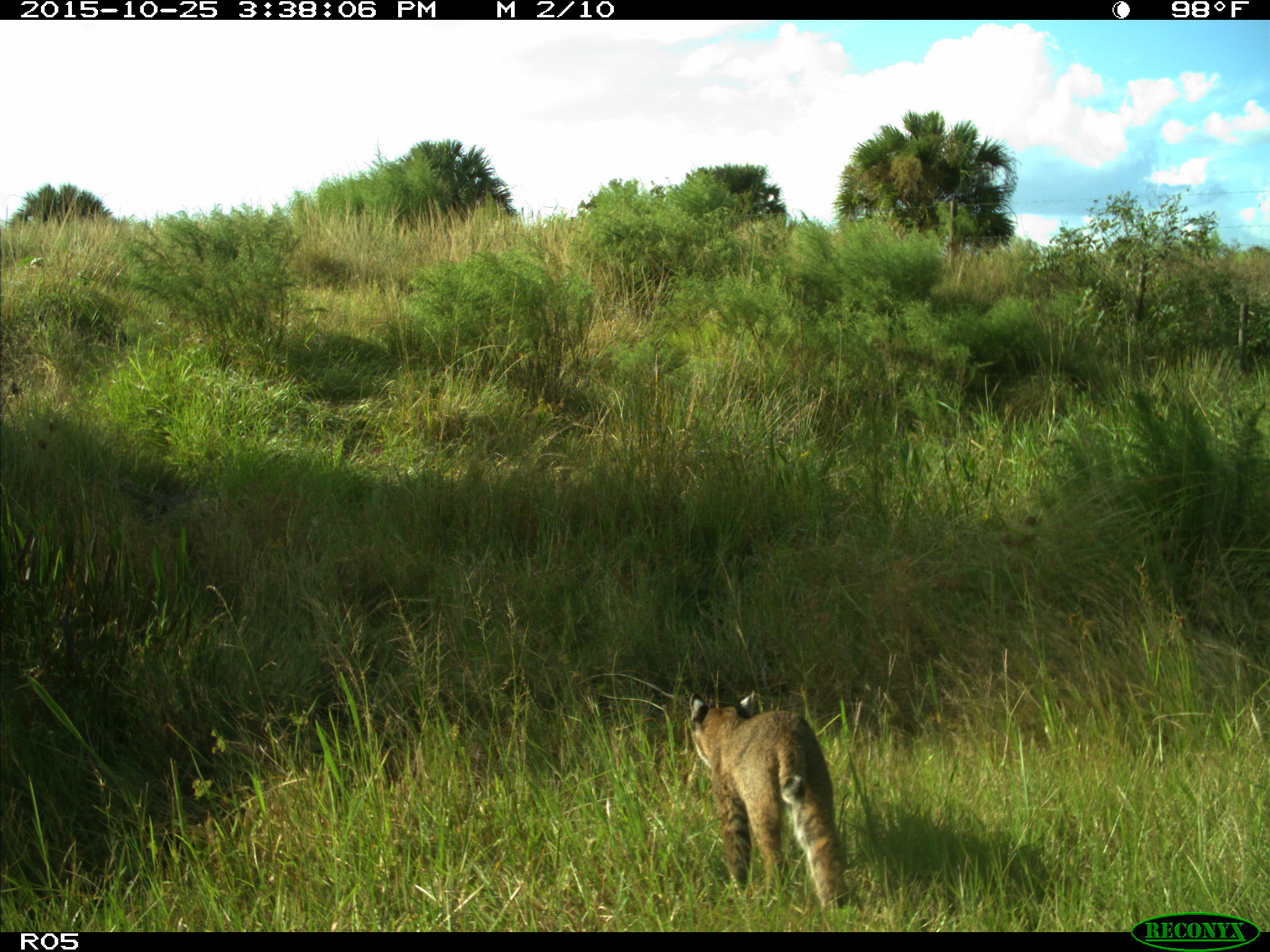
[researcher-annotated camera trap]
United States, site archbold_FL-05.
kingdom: Animalia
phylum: Chordata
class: Mammalia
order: Carnivora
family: Felidae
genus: Lynx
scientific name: Lynx rufus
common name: bobcat